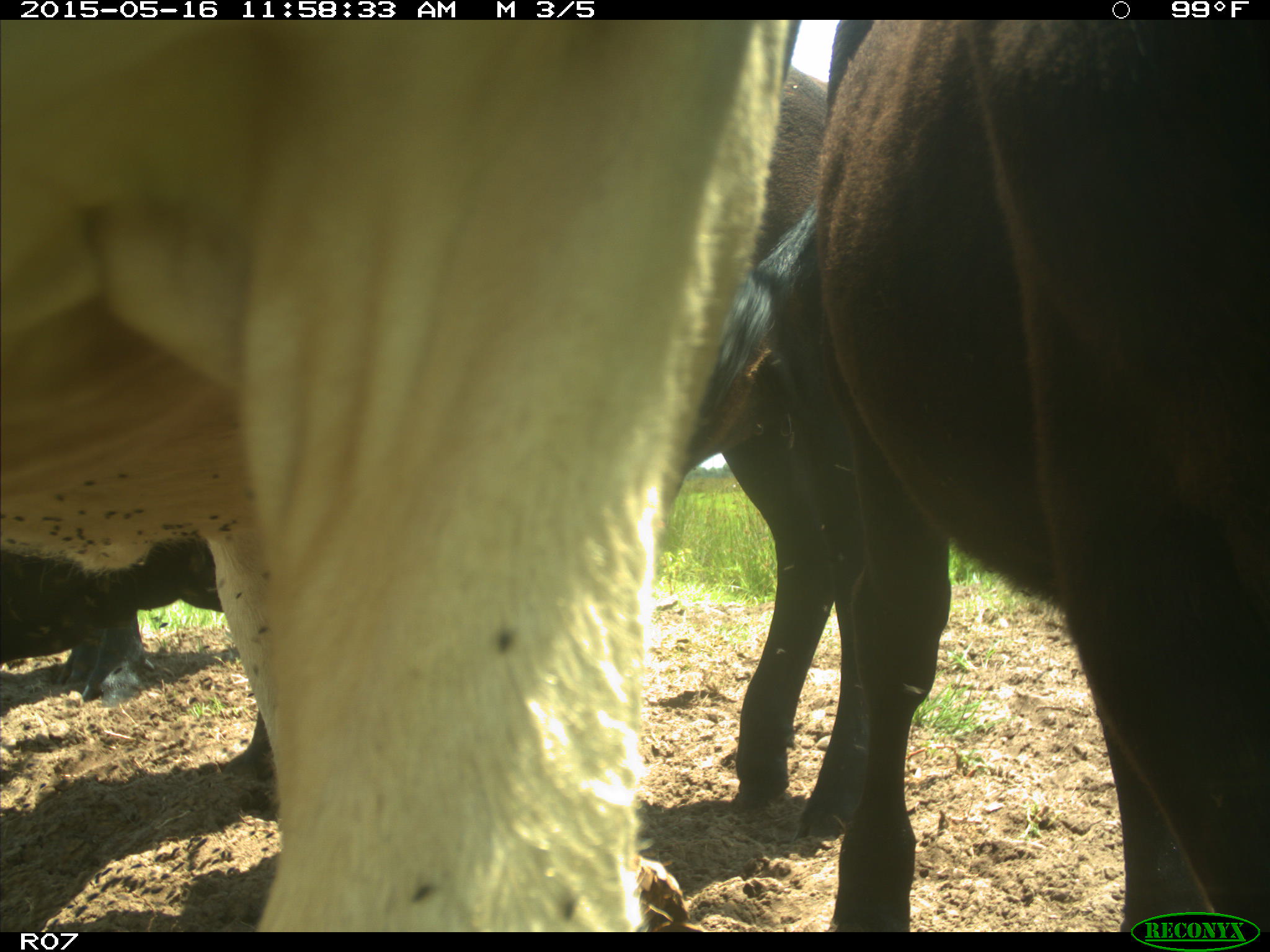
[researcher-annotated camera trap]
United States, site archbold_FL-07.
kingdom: Animalia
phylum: Chordata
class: Mammalia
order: Artiodactyla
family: Bovidae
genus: Bos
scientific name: Bos taurus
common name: domestic cow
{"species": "Bos taurus (domestic cow)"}